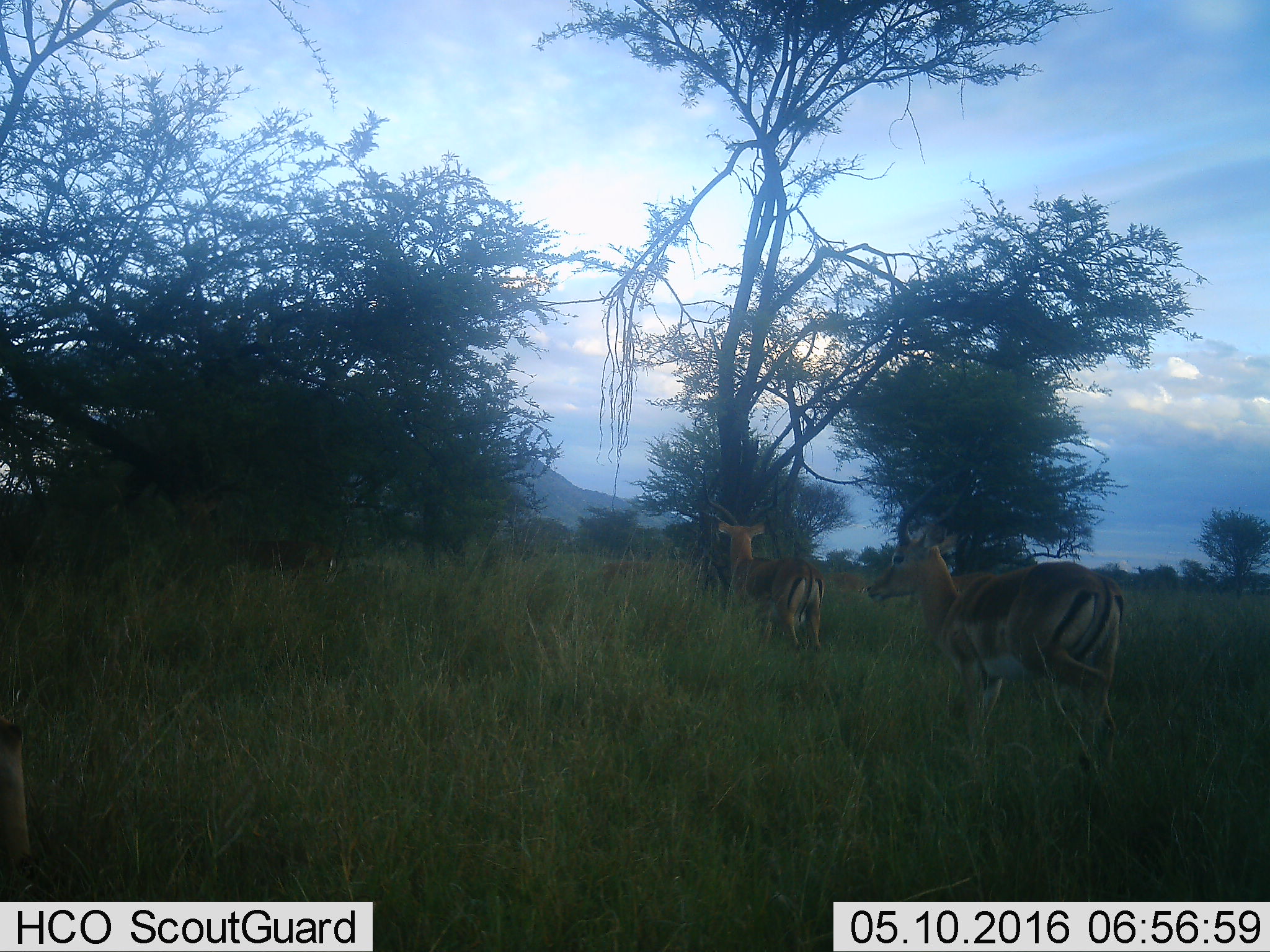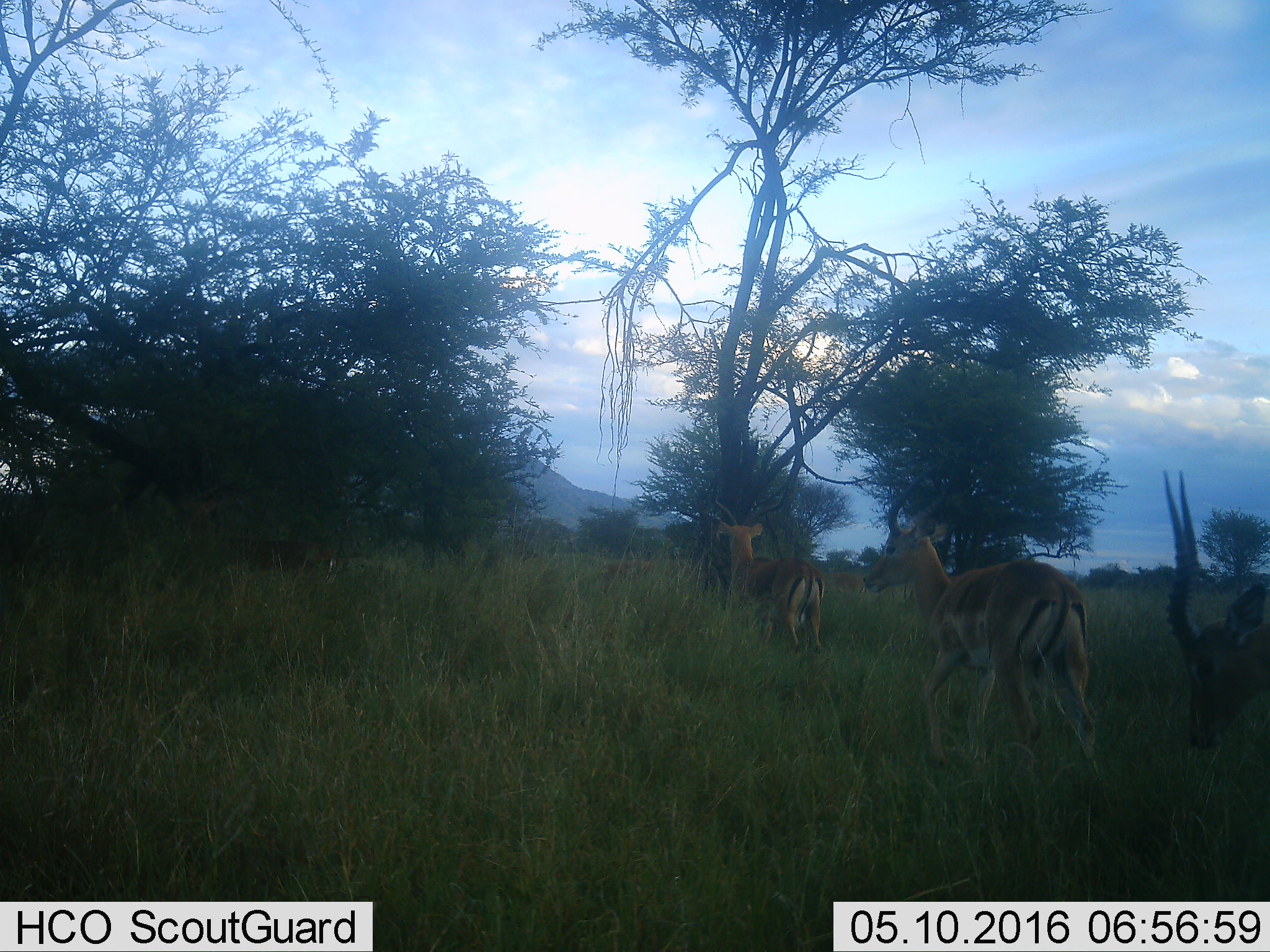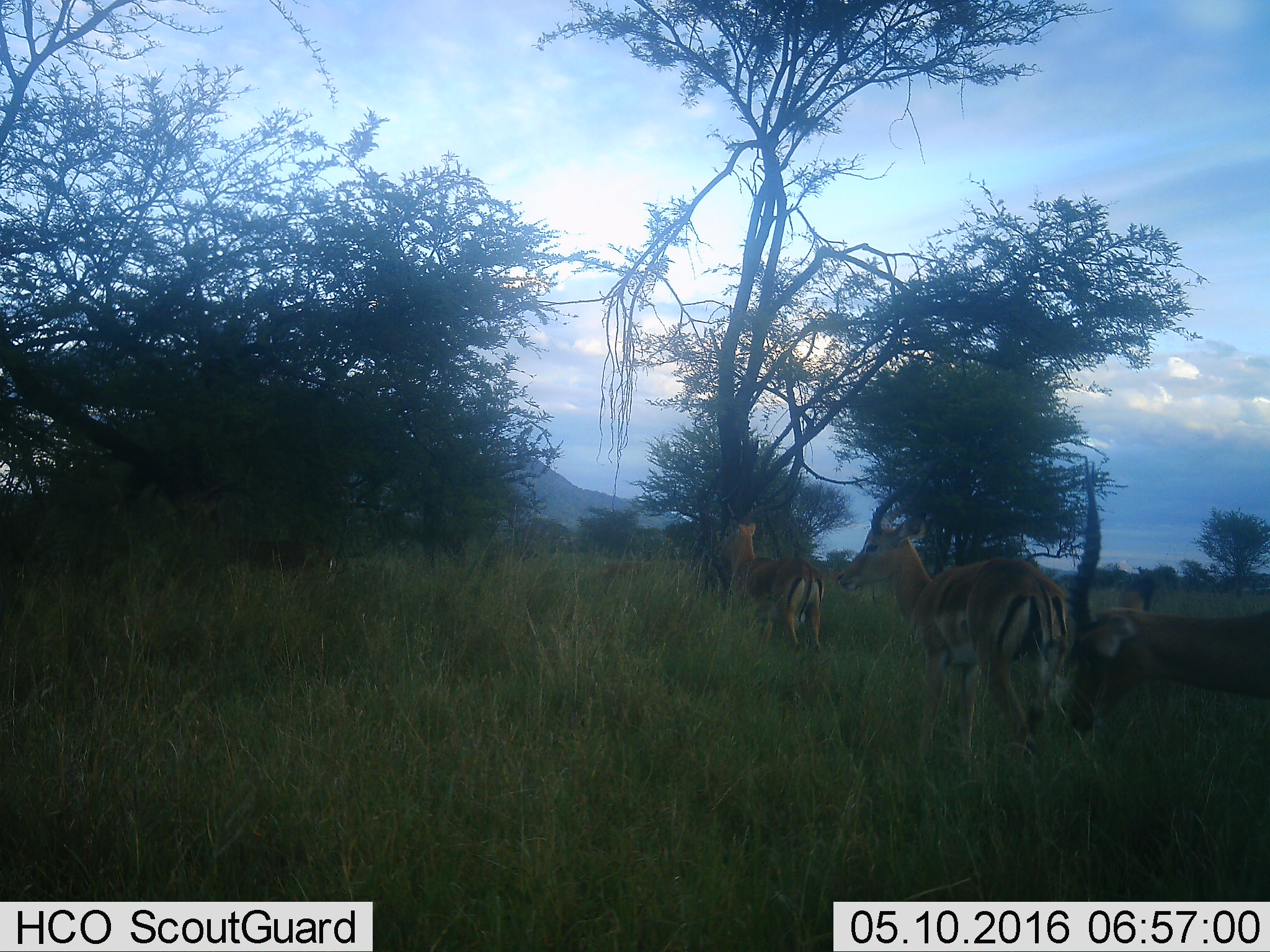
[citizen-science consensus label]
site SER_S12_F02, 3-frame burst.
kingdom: Animalia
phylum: Chordata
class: Mammalia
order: Artiodactyla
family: Bovidae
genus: Eudorcas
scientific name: Eudorcas thomsonii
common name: thomson's gazelle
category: gazellethomsons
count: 3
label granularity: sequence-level